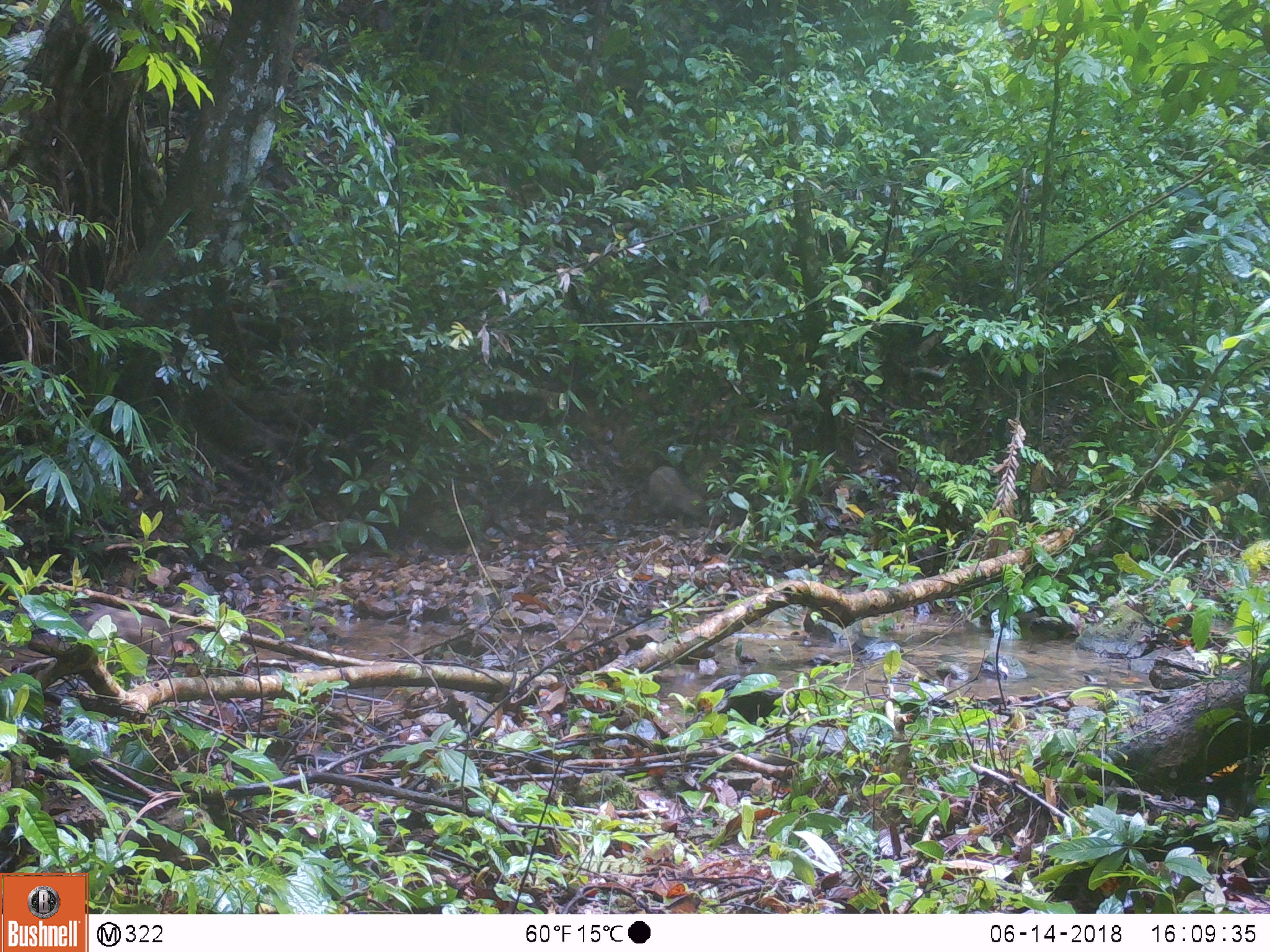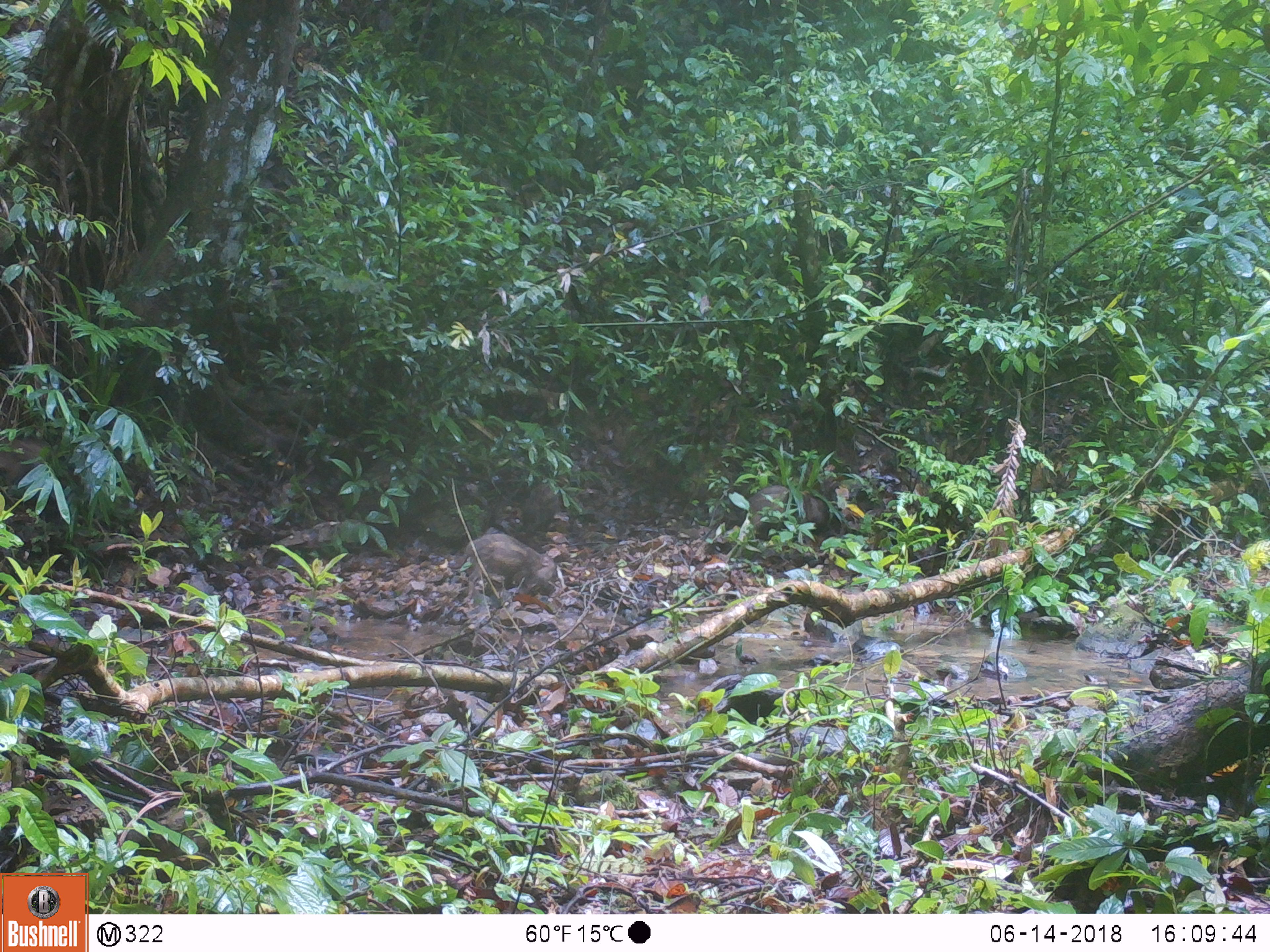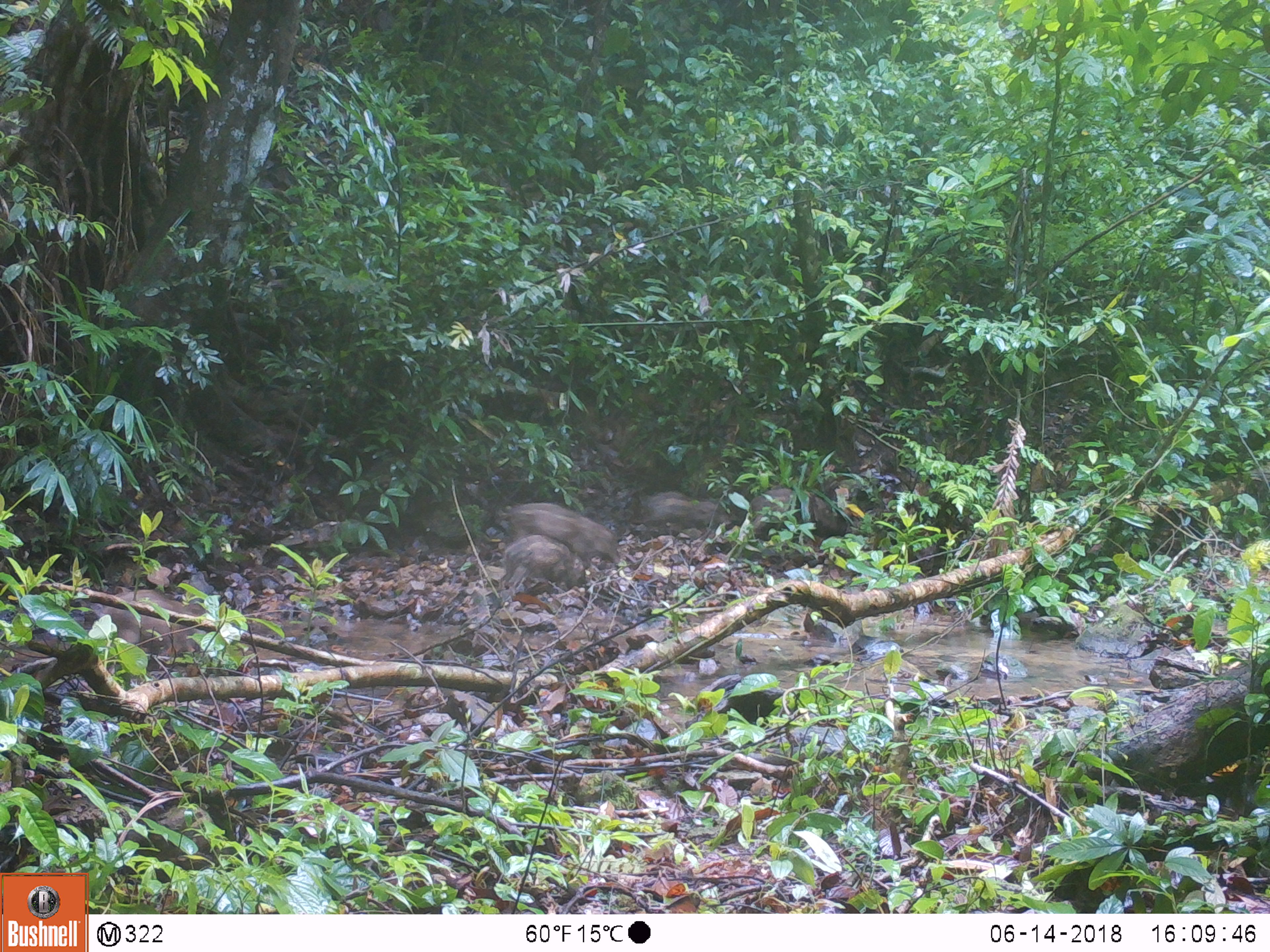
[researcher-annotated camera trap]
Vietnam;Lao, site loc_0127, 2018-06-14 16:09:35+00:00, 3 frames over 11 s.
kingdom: Animalia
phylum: Chordata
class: Mammalia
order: Artiodactyla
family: Suidae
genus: Sus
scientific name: Sus scrofa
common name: eurasian wild pig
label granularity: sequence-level